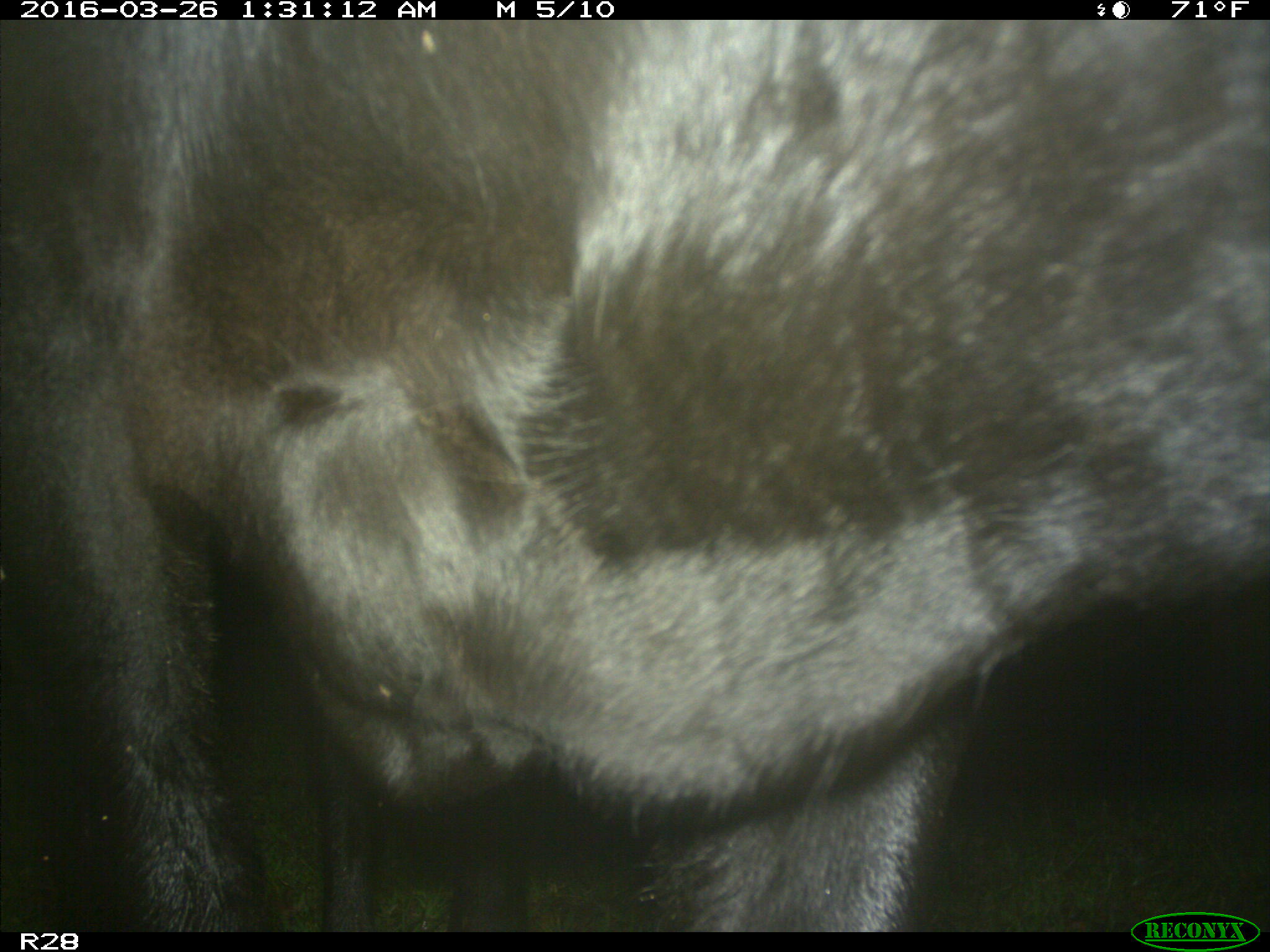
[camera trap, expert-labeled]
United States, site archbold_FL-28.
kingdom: Animalia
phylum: Chordata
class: Mammalia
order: Artiodactyla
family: Bovidae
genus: Bos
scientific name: Bos taurus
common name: domestic cow